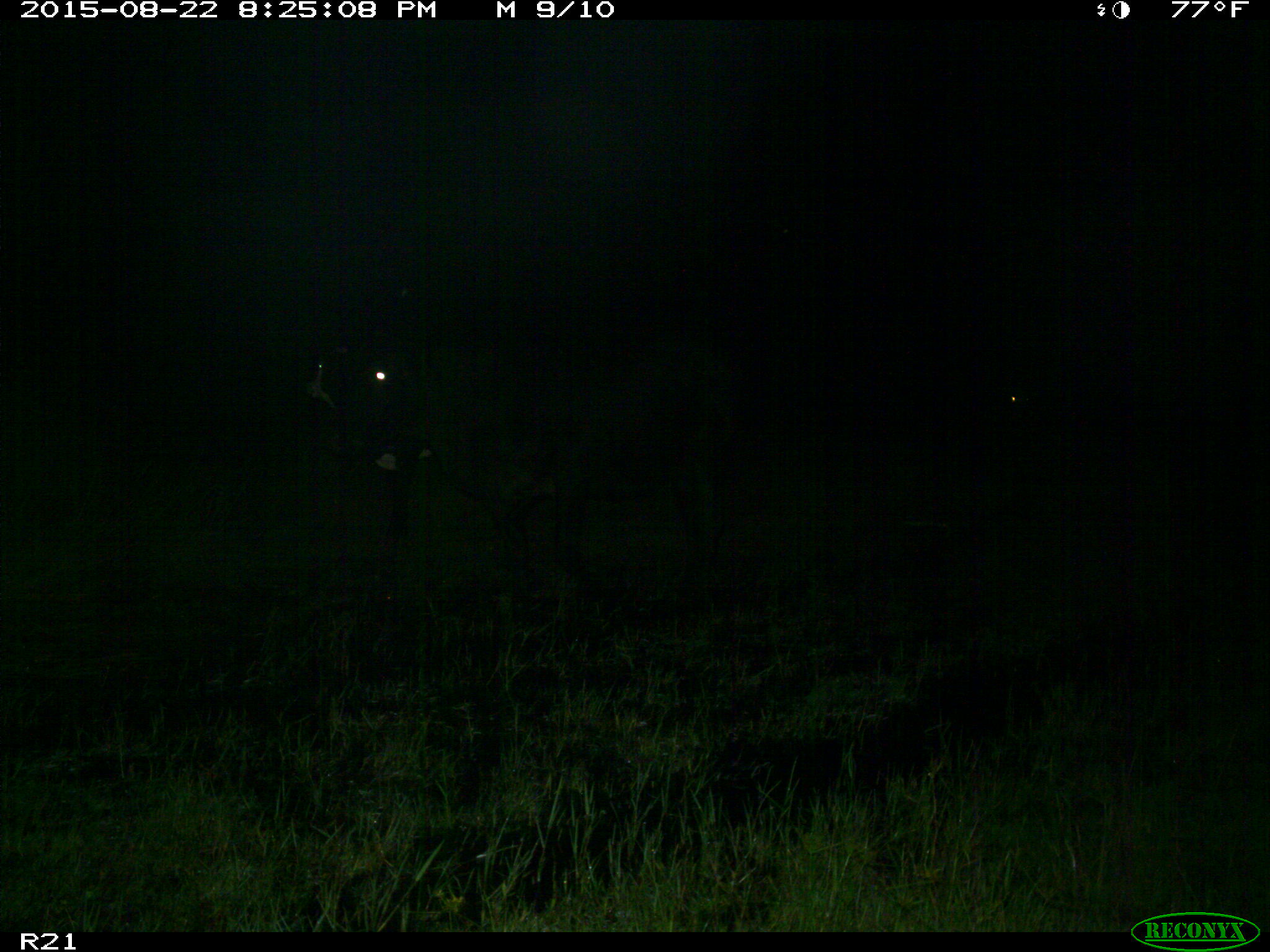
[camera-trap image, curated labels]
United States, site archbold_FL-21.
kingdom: Animalia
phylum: Chordata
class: Mammalia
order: Artiodactyla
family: Bovidae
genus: Bos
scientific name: Bos taurus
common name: domestic cow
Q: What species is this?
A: Bos taurus (domestic cow).